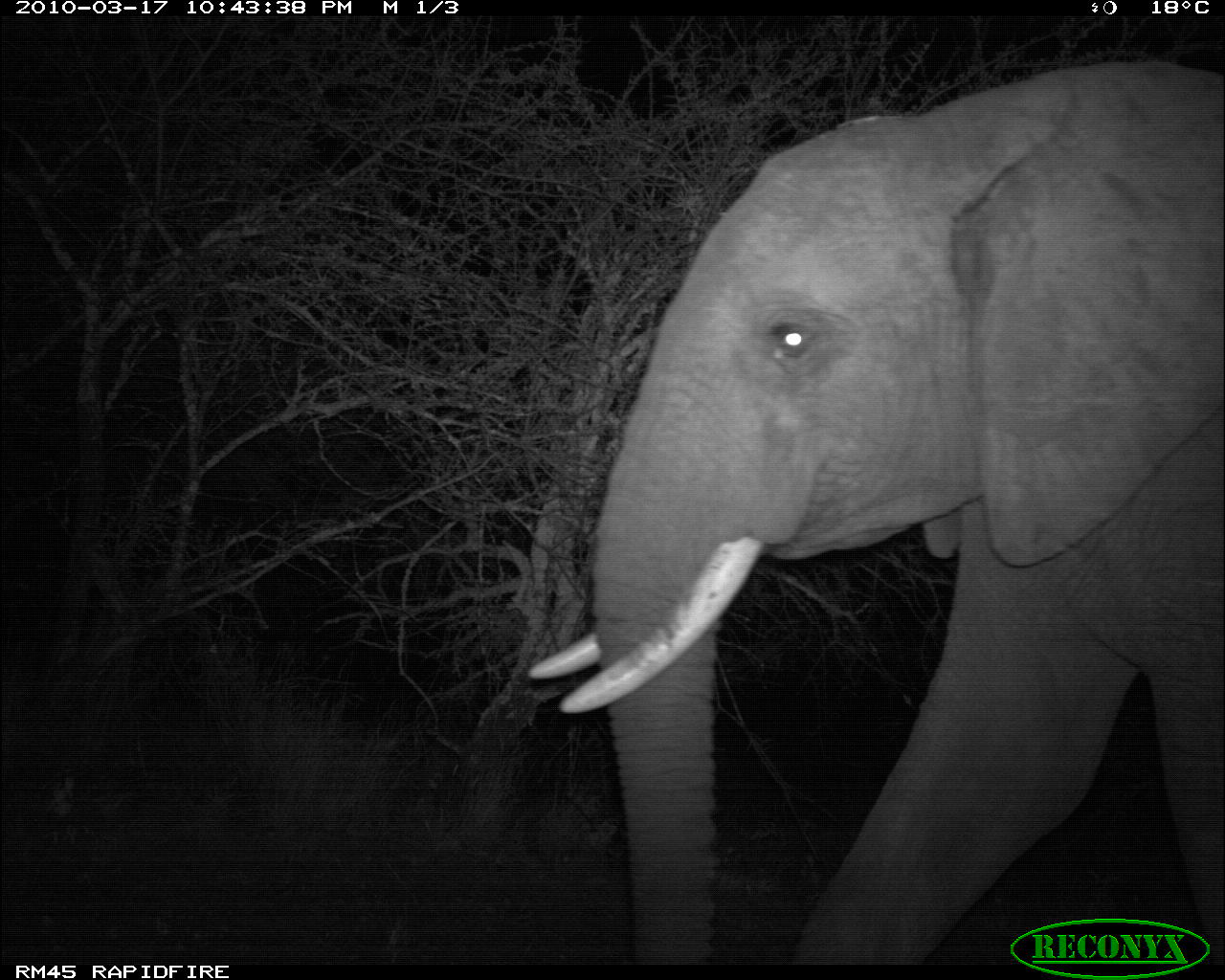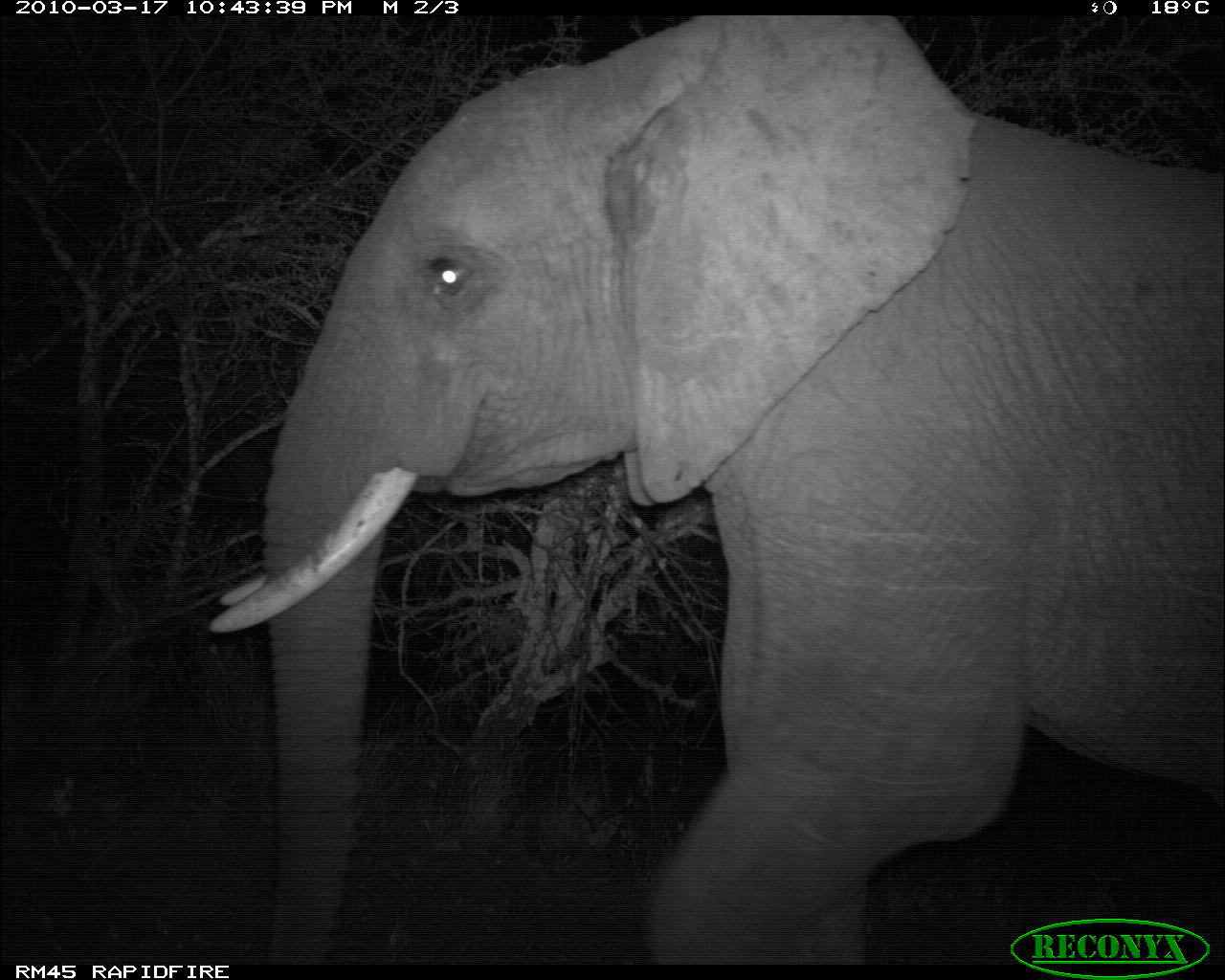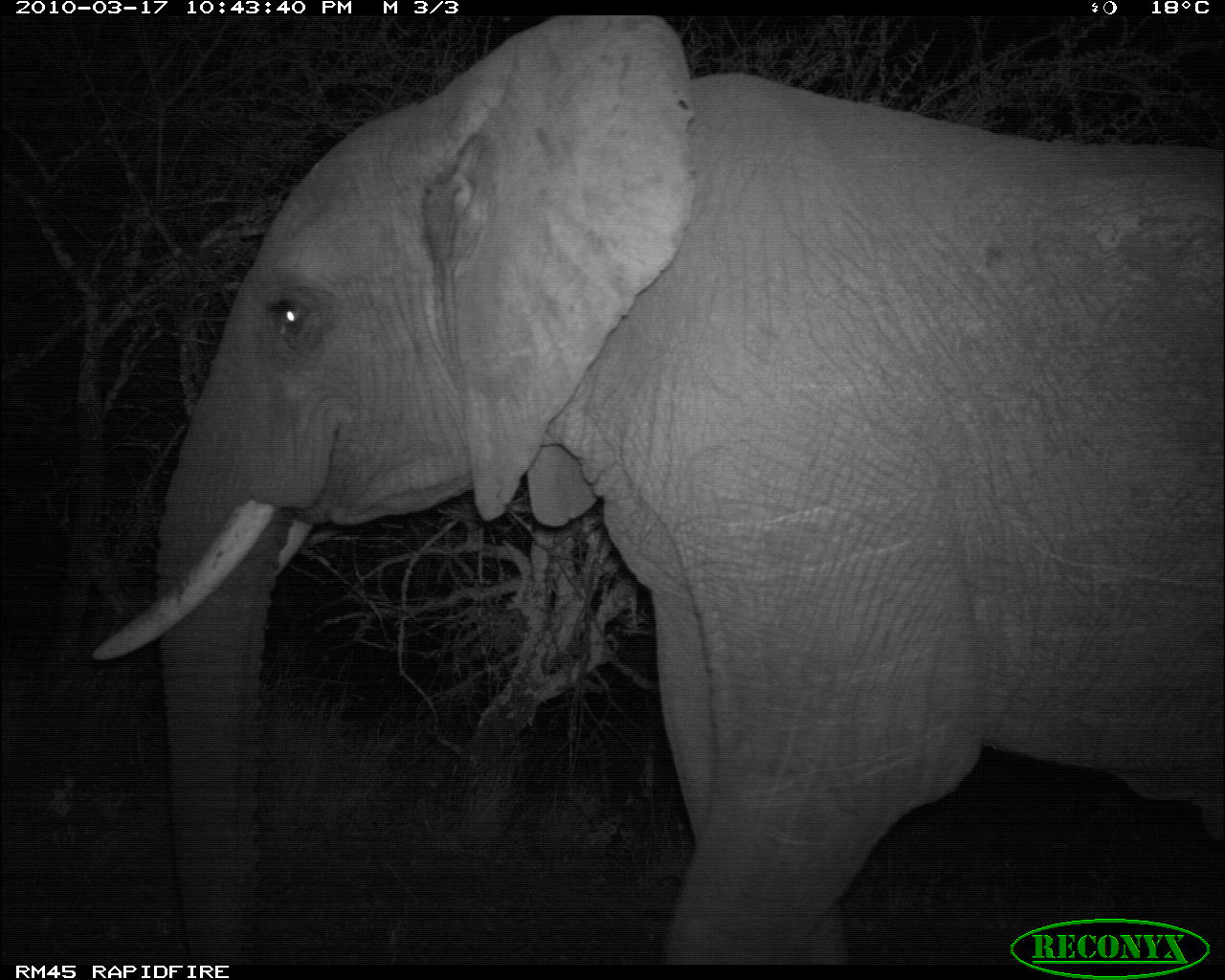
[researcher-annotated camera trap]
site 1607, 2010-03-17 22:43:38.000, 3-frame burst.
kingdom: Animalia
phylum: Chordata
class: Mammalia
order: Proboscidea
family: Elephantidae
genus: Loxodonta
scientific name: Loxodonta africana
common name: african bush elephant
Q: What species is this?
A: Loxodonta africana (african bush elephant).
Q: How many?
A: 1.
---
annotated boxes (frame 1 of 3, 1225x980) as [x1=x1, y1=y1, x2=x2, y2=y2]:
loxodonta africana: [x1=527, y1=62, x2=1221, y2=966]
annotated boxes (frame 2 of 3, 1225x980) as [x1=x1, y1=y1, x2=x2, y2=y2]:
loxodonta africana: [x1=208, y1=7, x2=1225, y2=962]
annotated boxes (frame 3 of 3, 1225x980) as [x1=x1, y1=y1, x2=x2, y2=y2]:
loxodonta africana: [x1=80, y1=11, x2=1225, y2=958]